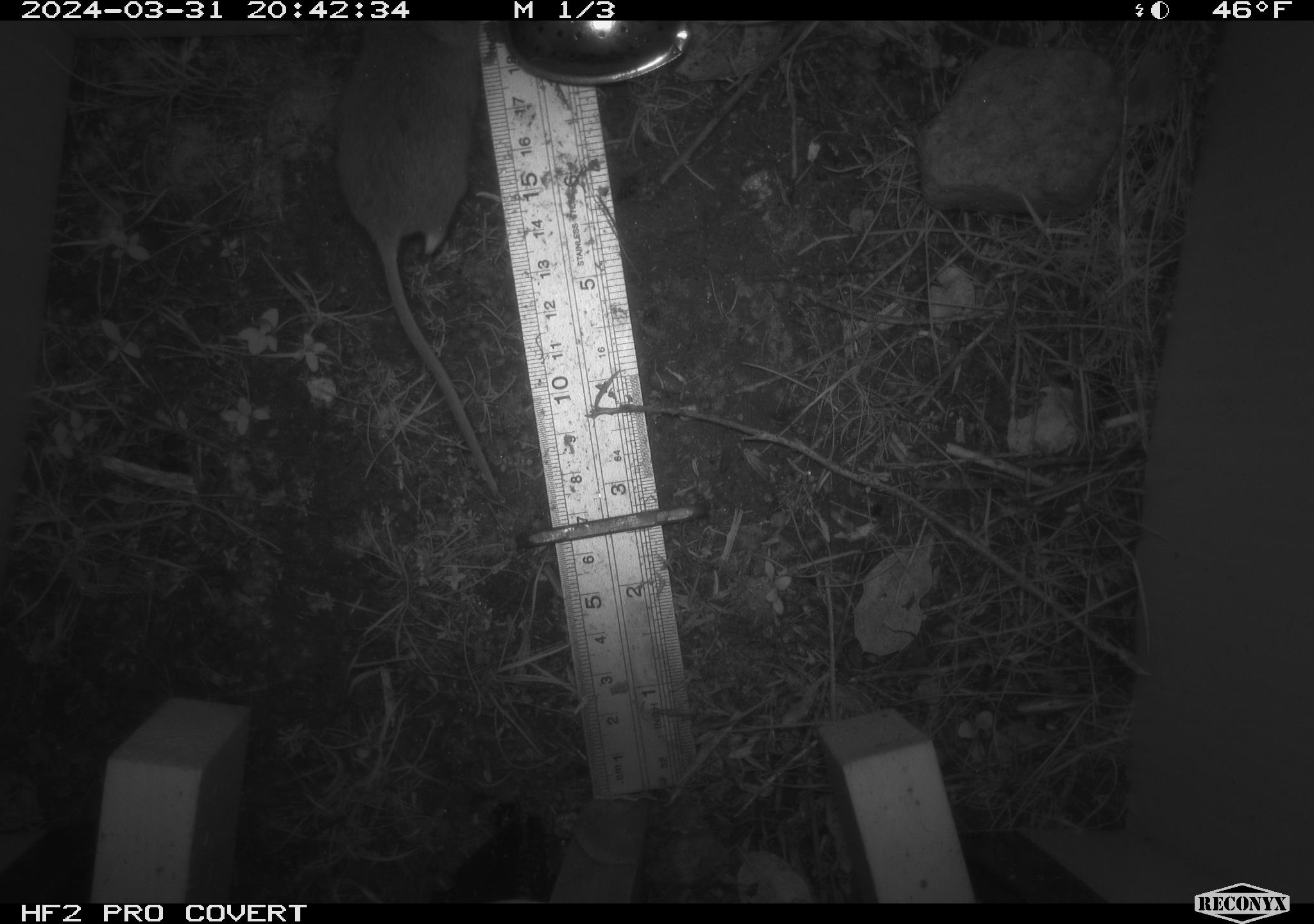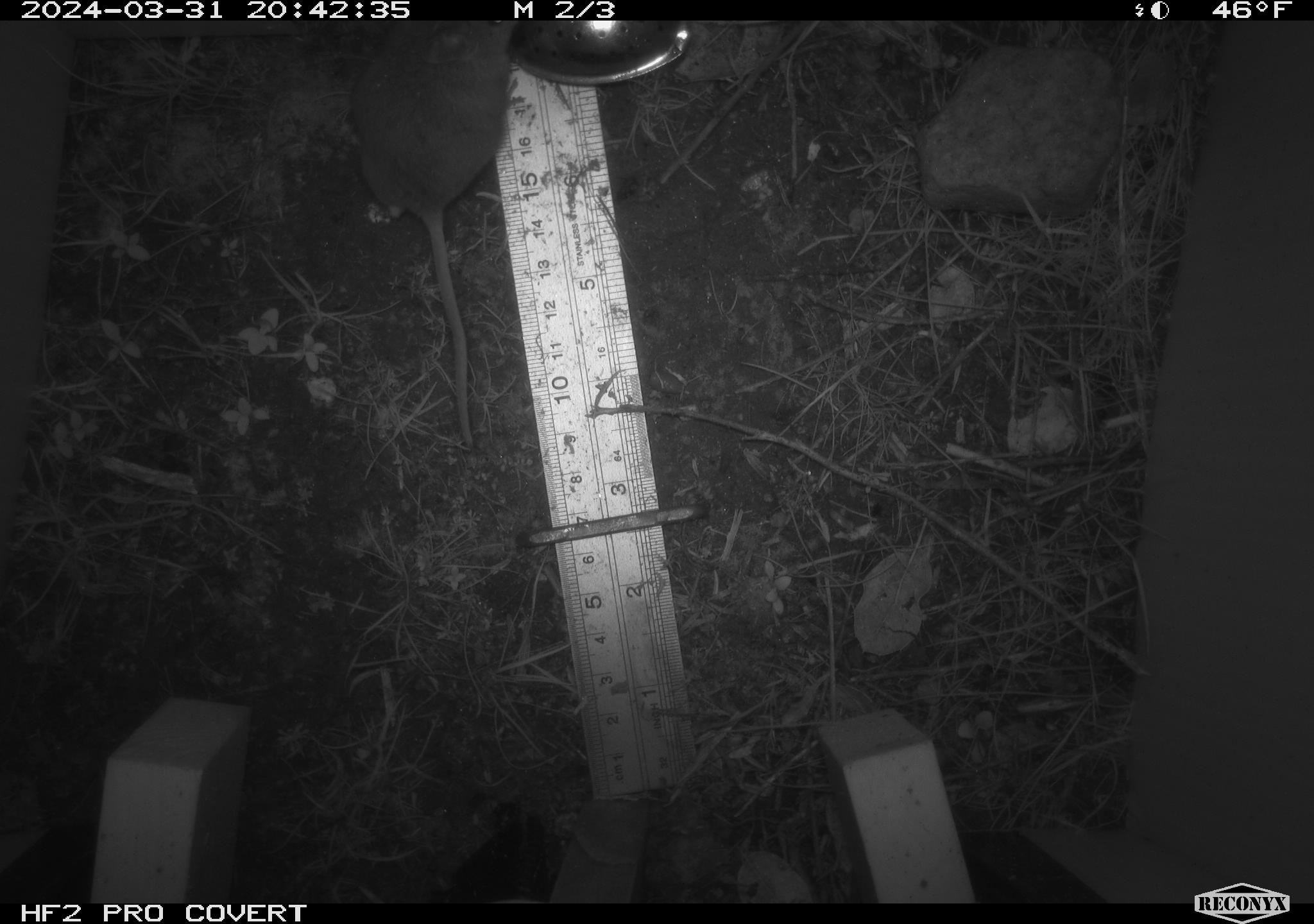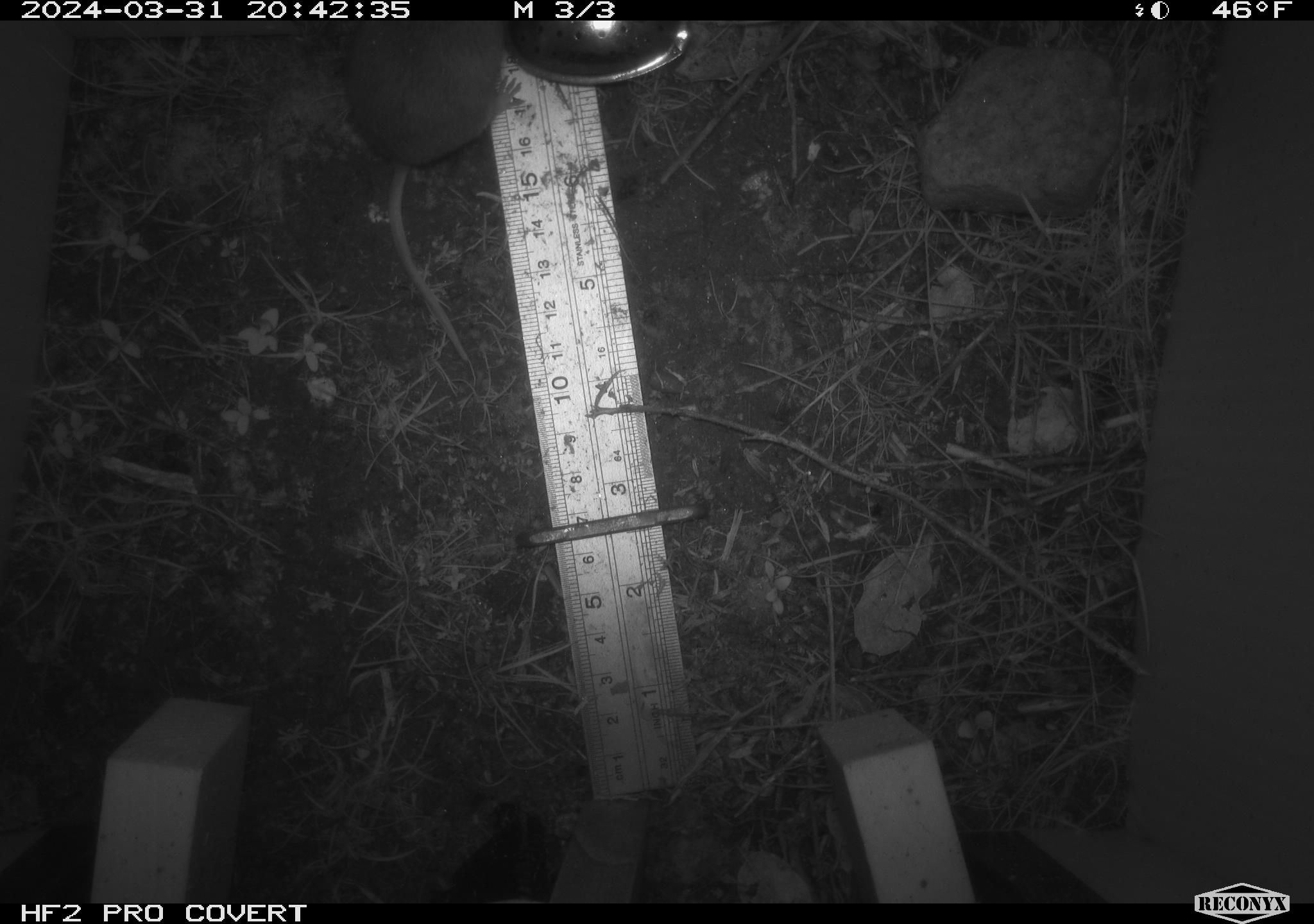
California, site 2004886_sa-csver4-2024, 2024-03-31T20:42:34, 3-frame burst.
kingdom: Animalia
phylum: Chordata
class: Mammalia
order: Rodentia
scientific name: Rodentia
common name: mouse species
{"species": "mouse species (Rodentia)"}